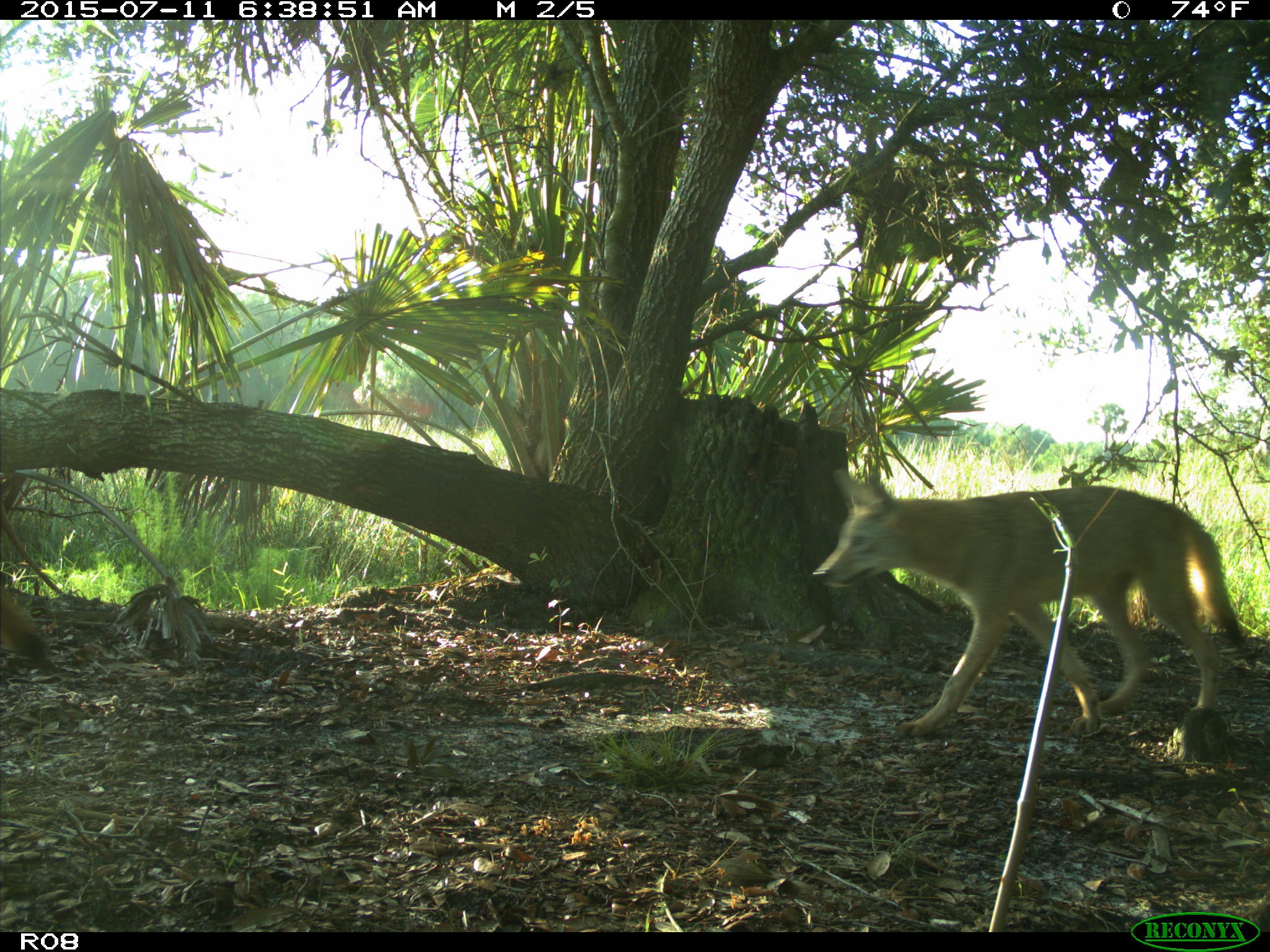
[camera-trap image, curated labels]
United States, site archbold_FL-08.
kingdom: Animalia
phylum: Chordata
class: Mammalia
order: Carnivora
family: Canidae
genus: Canis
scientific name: Canis latrans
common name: coyote